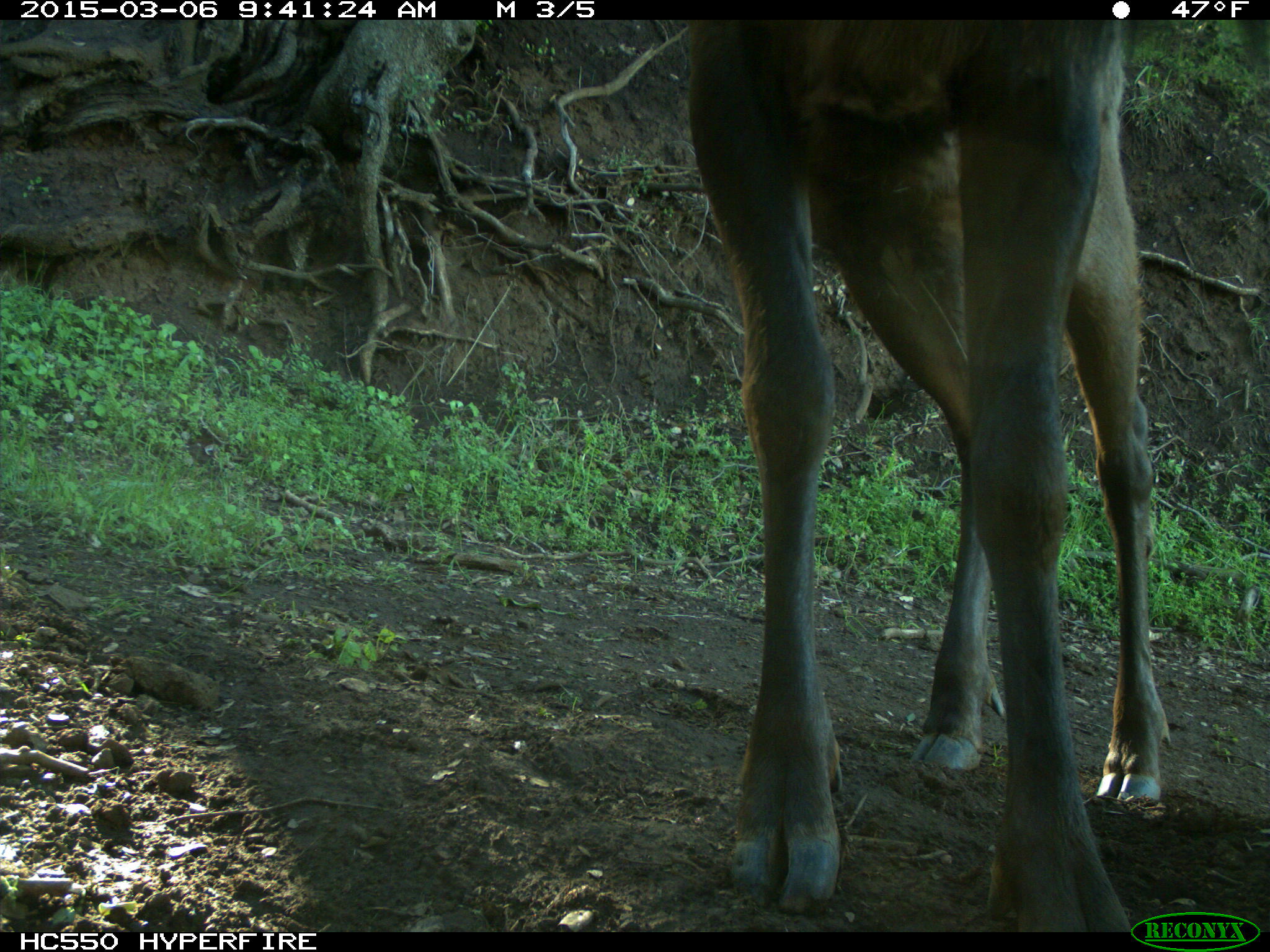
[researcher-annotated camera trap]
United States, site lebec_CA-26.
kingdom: Animalia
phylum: Chordata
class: Mammalia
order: Artiodactyla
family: Cervidae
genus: Cervus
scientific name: Cervus canadensis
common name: elk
Cervus canadensis (elk).